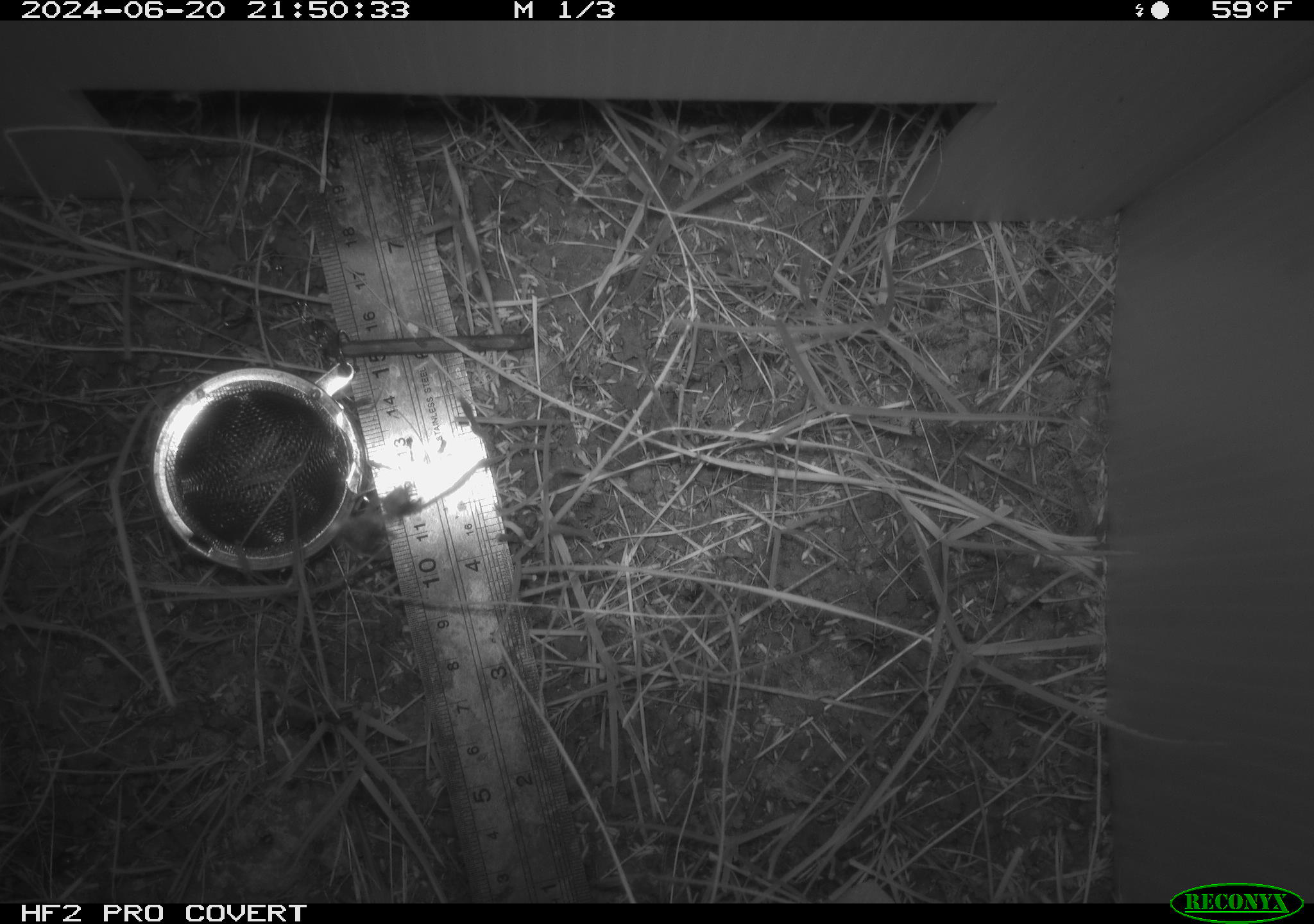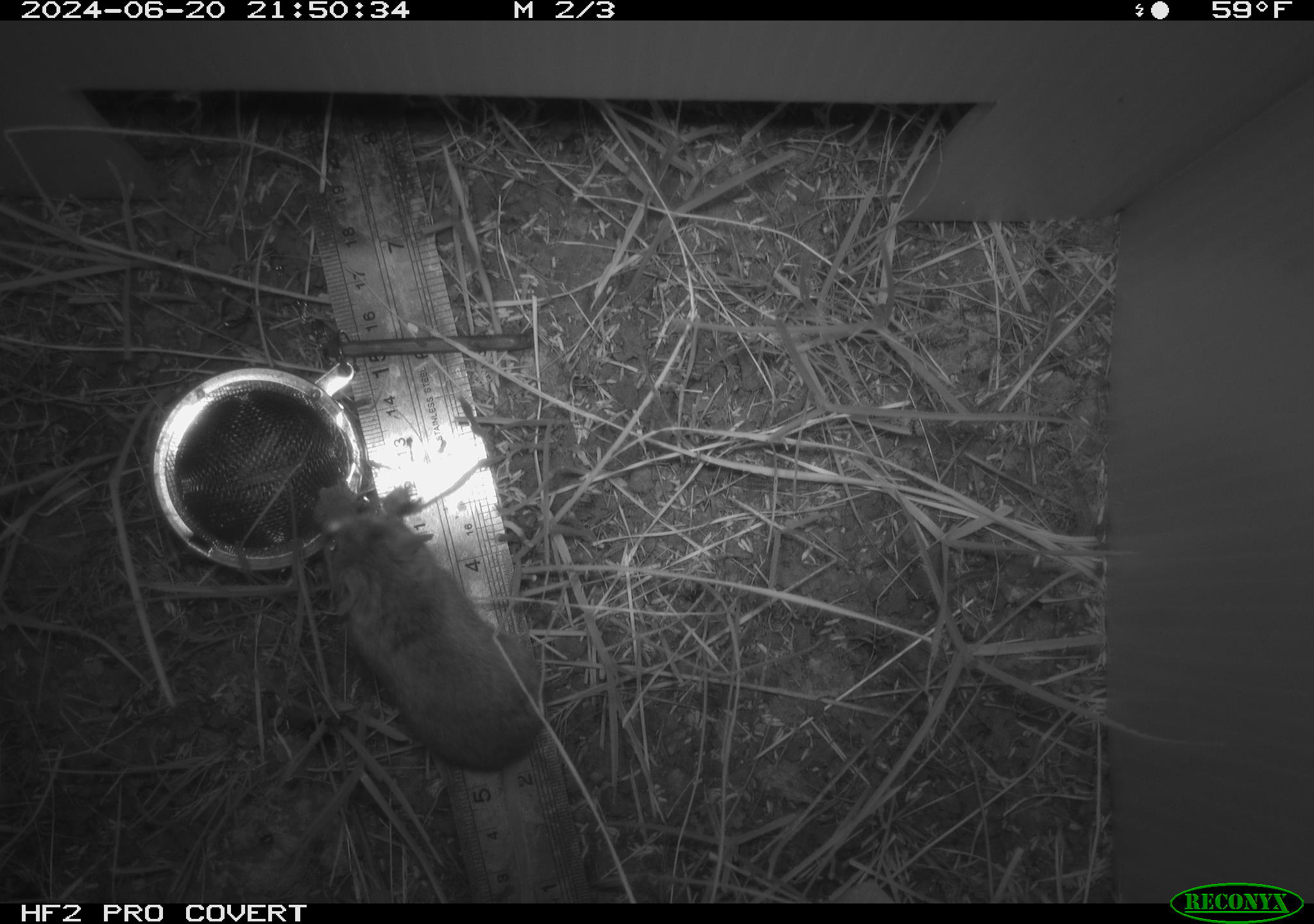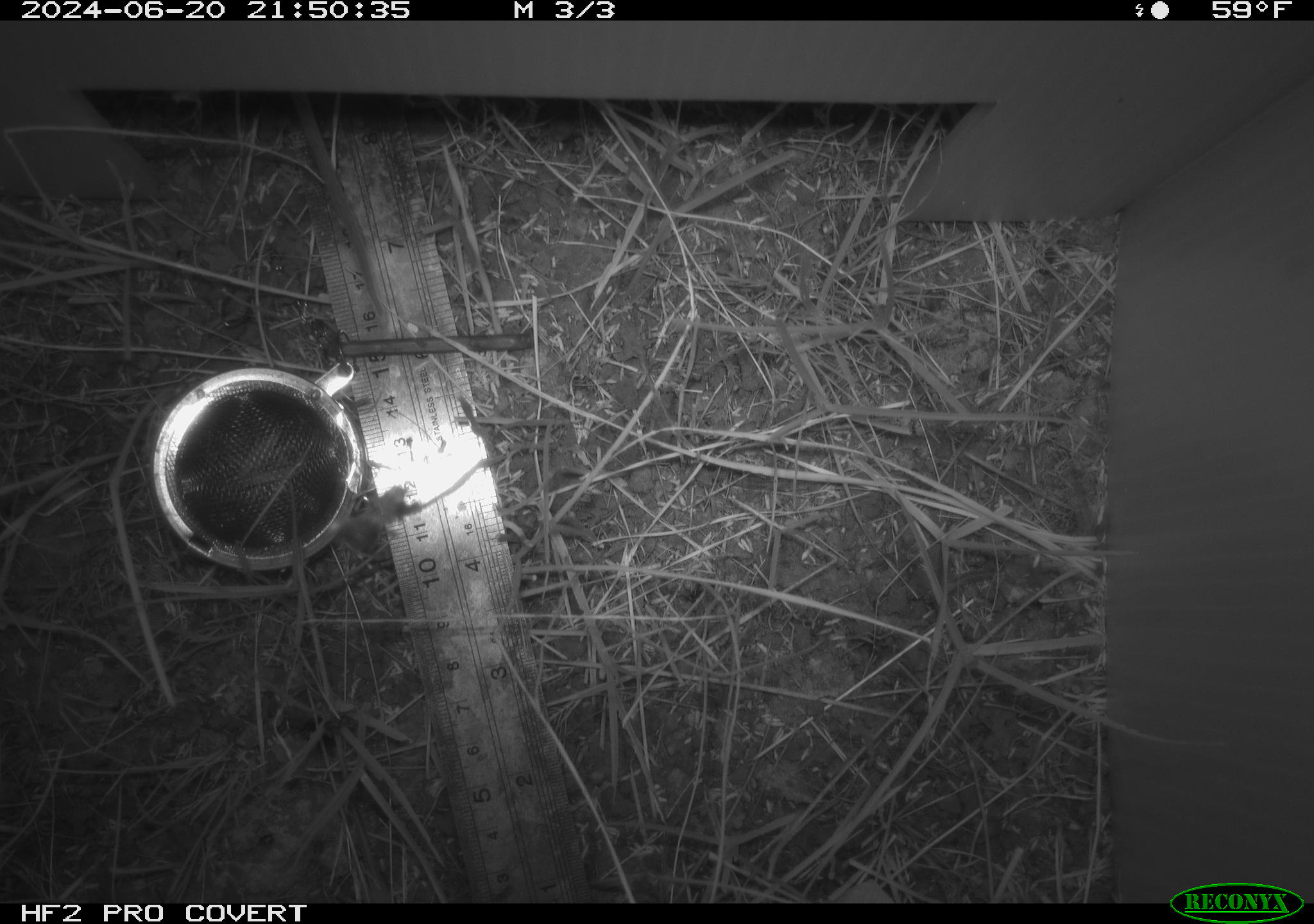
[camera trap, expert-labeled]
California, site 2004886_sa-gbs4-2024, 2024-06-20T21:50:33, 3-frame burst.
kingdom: Animalia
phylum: Chordata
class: Mammalia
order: Rodentia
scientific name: Rodentia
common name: mouse species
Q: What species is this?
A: Mouse species (Rodentia).